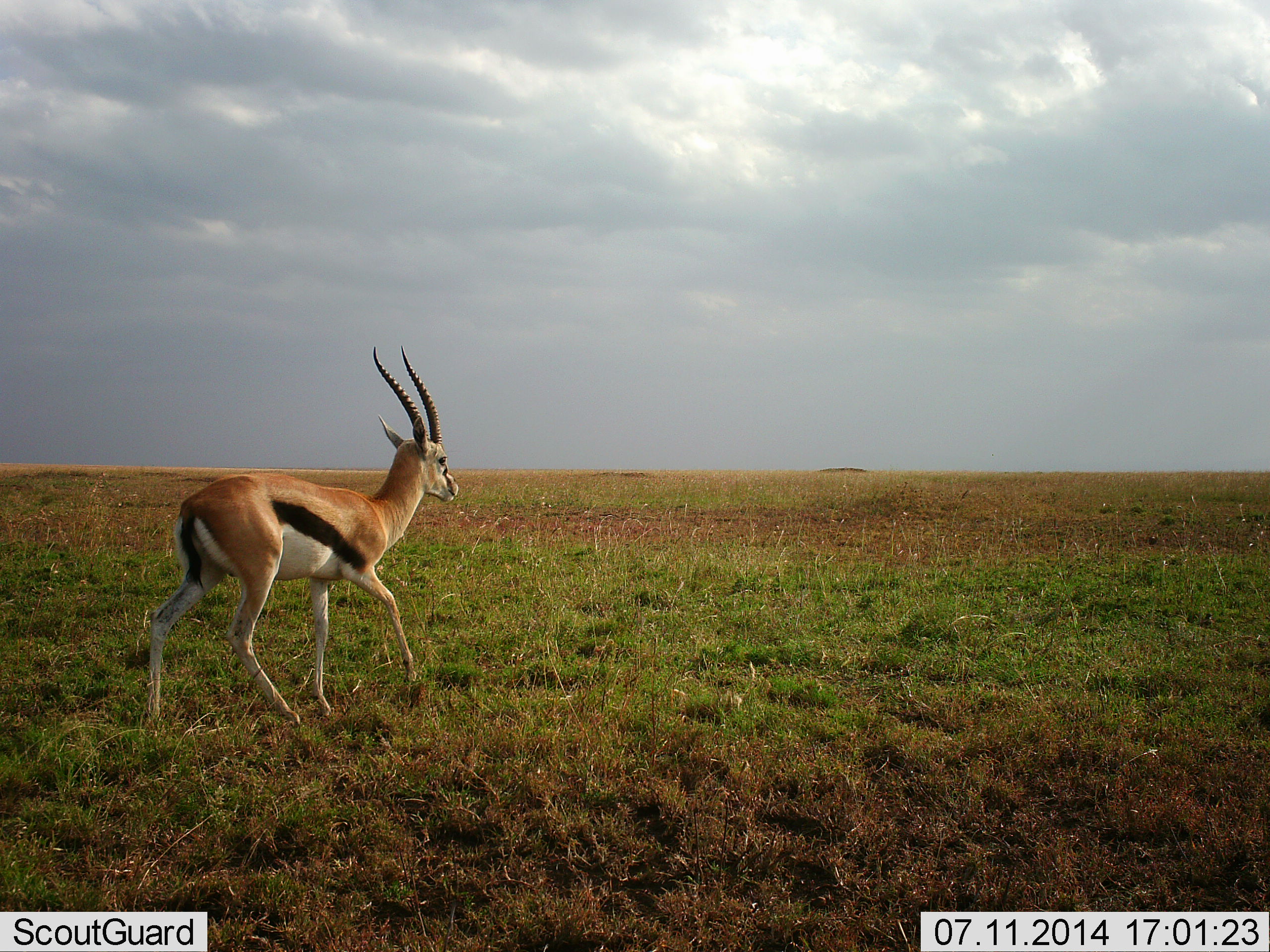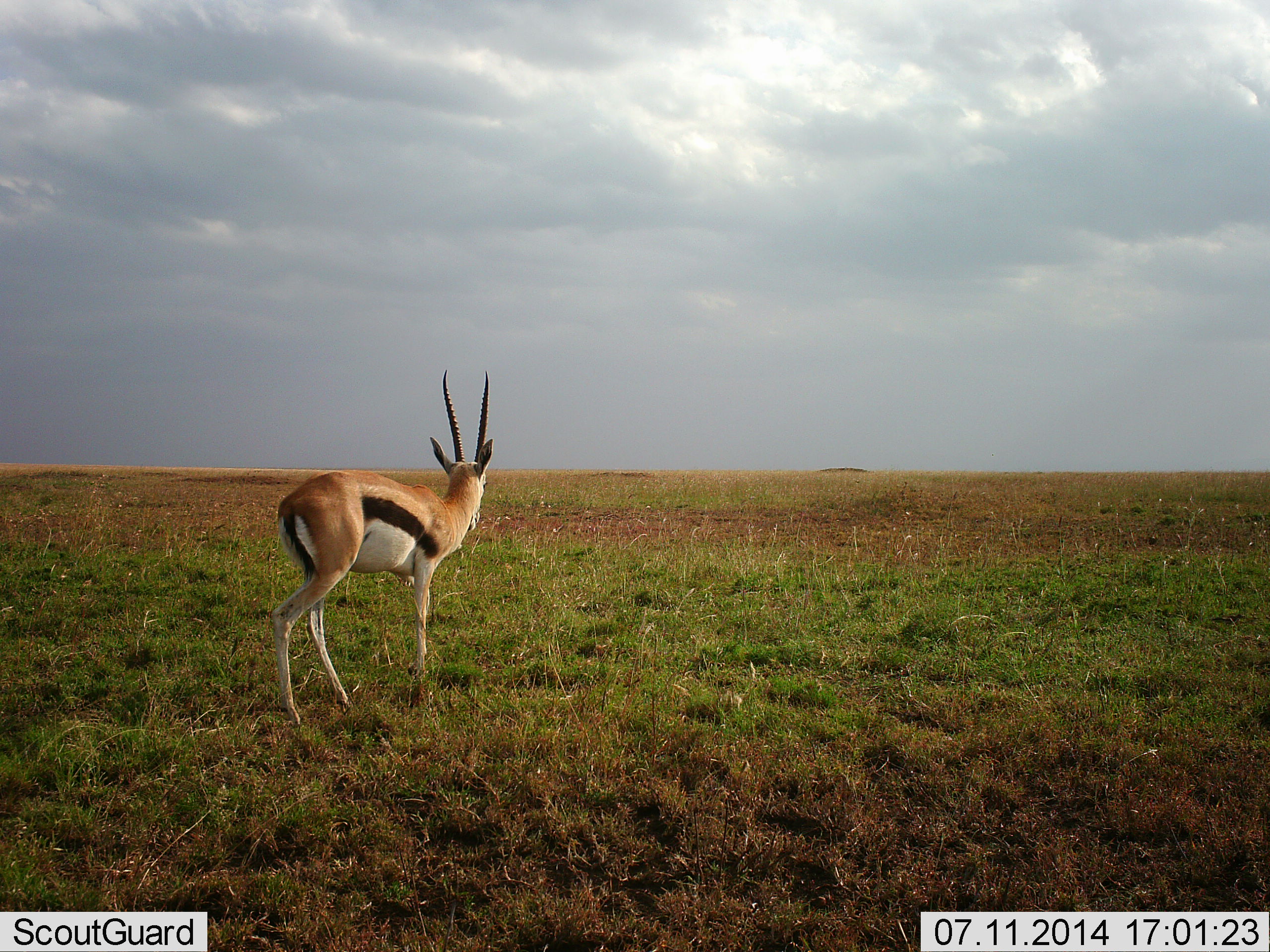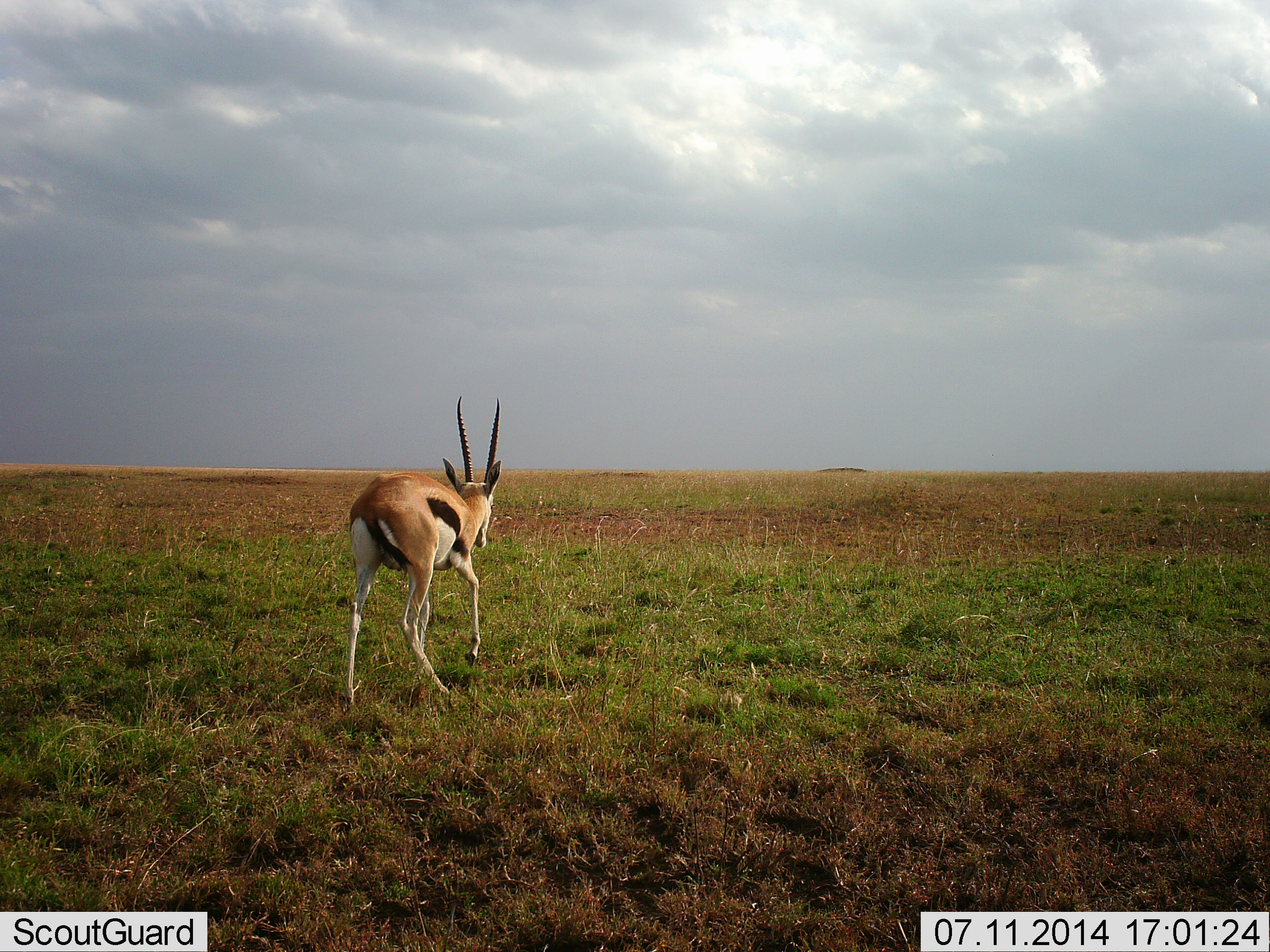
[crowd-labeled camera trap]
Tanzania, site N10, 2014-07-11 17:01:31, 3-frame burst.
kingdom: Animalia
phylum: Chordata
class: Mammalia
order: Artiodactyla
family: Bovidae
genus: Eudorcas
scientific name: Eudorcas thomsonii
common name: thomson's gazelle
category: gazellethomsons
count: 1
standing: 17%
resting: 0%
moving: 83%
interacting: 0%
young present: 0%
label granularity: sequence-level